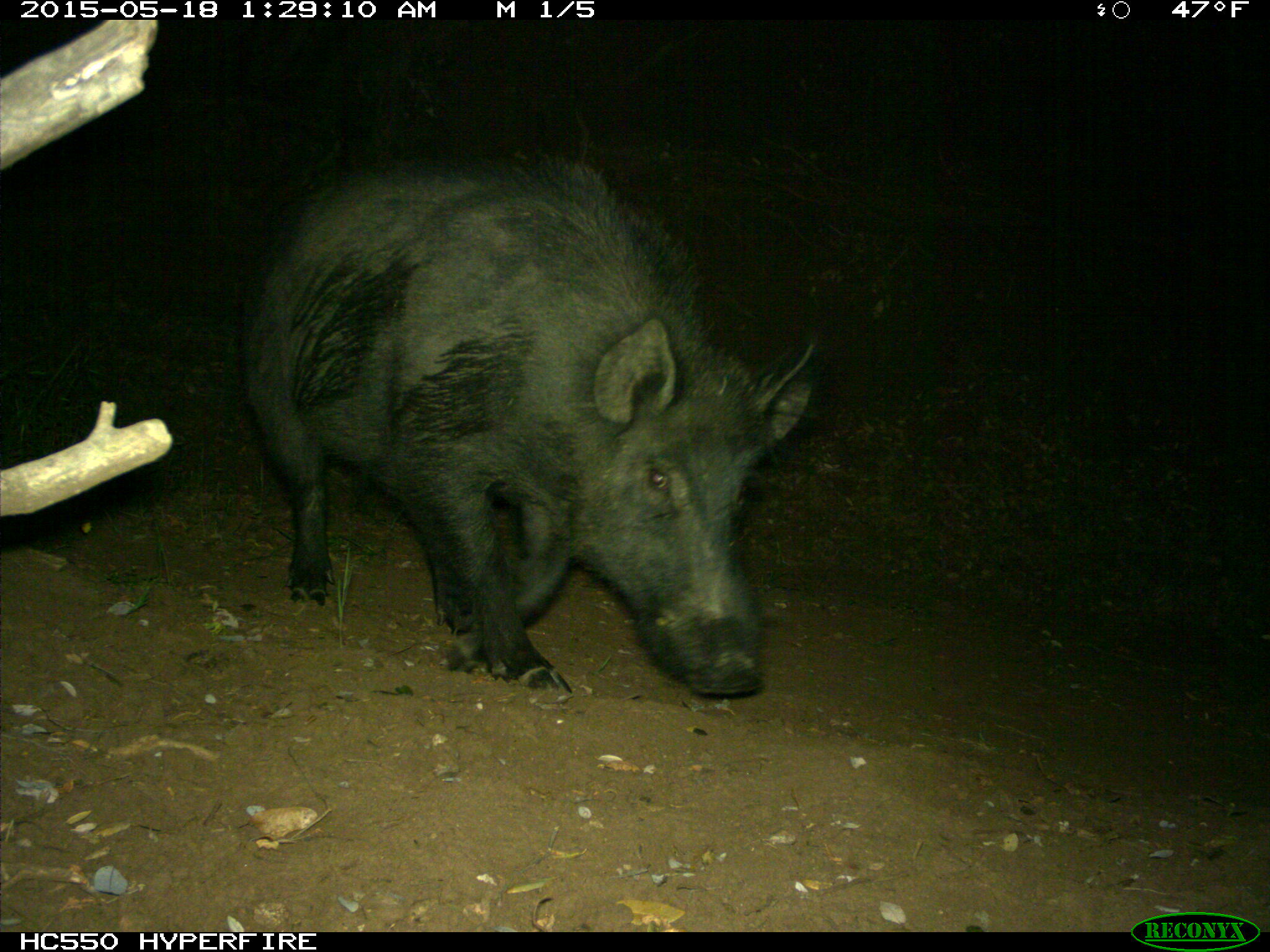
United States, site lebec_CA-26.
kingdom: Animalia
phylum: Chordata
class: Mammalia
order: Artiodactyla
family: Suidae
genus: Sus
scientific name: Sus scrofa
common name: wild boar